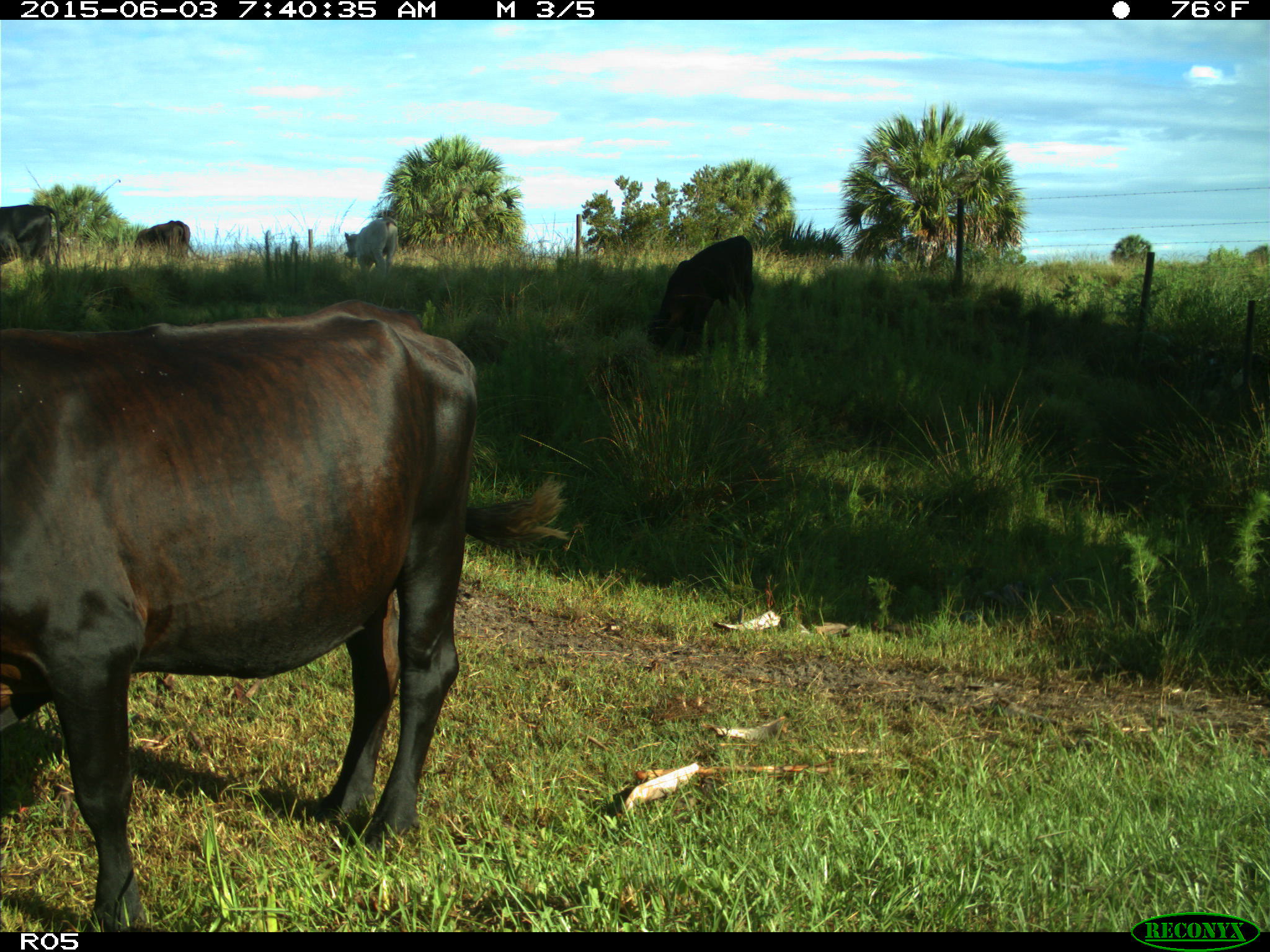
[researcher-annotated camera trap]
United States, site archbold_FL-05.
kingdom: Animalia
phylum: Chordata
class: Mammalia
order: Artiodactyla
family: Bovidae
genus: Bos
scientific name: Bos taurus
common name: domestic cow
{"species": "Bos taurus (domestic cow)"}